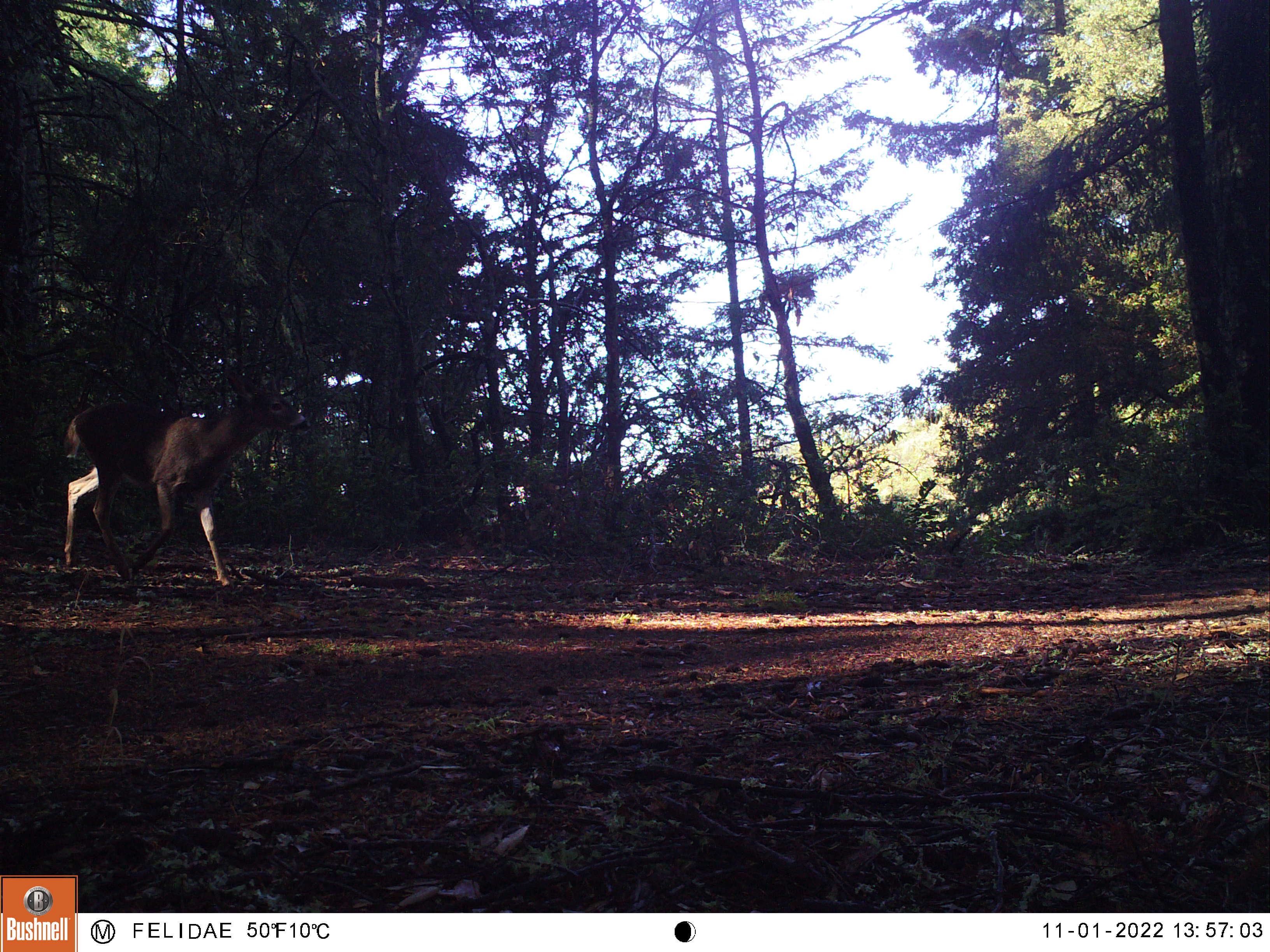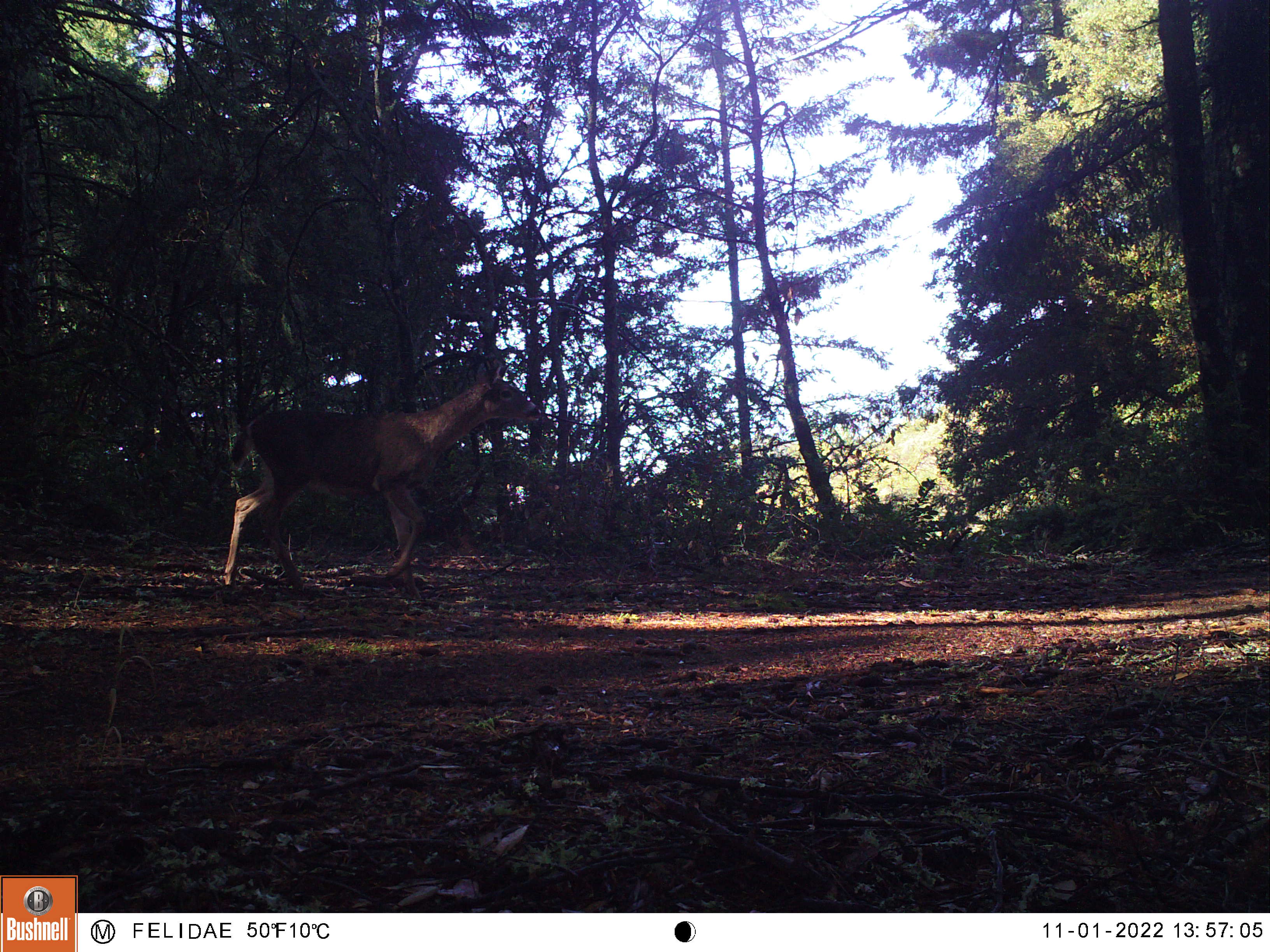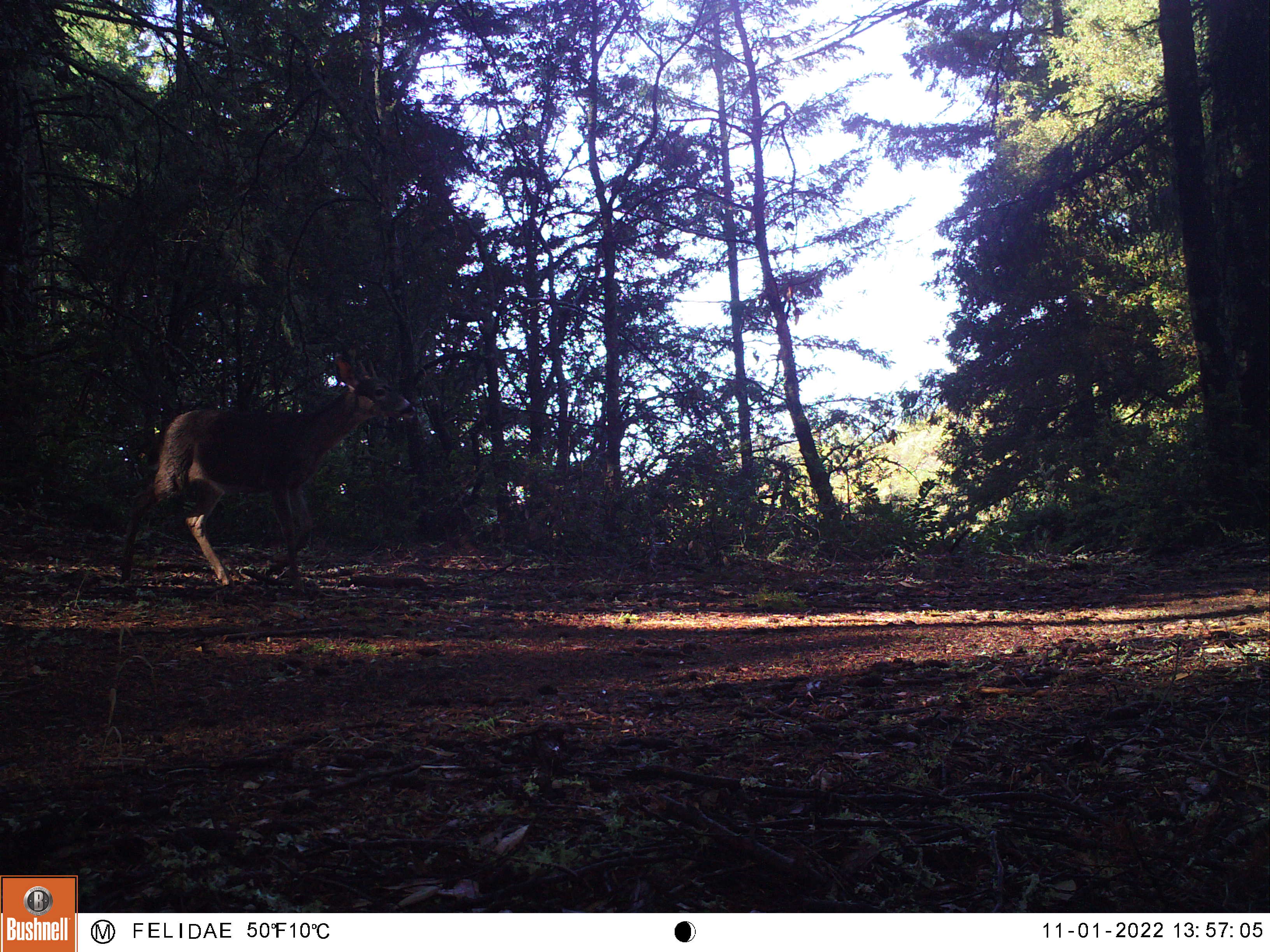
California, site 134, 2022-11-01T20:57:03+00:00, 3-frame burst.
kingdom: Animalia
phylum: Chordata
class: Mammalia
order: Artiodactyla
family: Cervidae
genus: Odocoileus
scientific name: Odocoileus hemionus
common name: mule deer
Mule deer (Odocoileus hemionus).